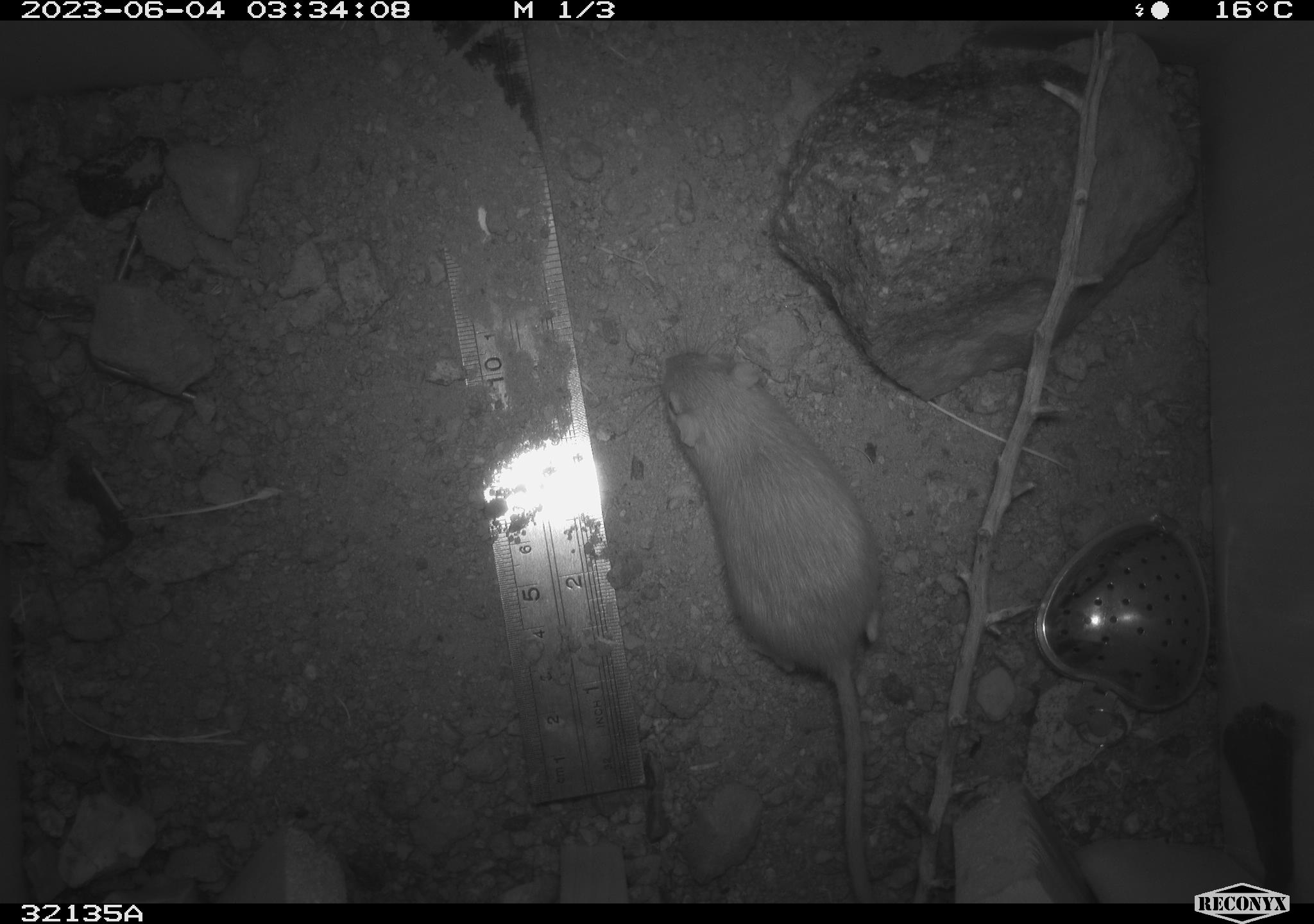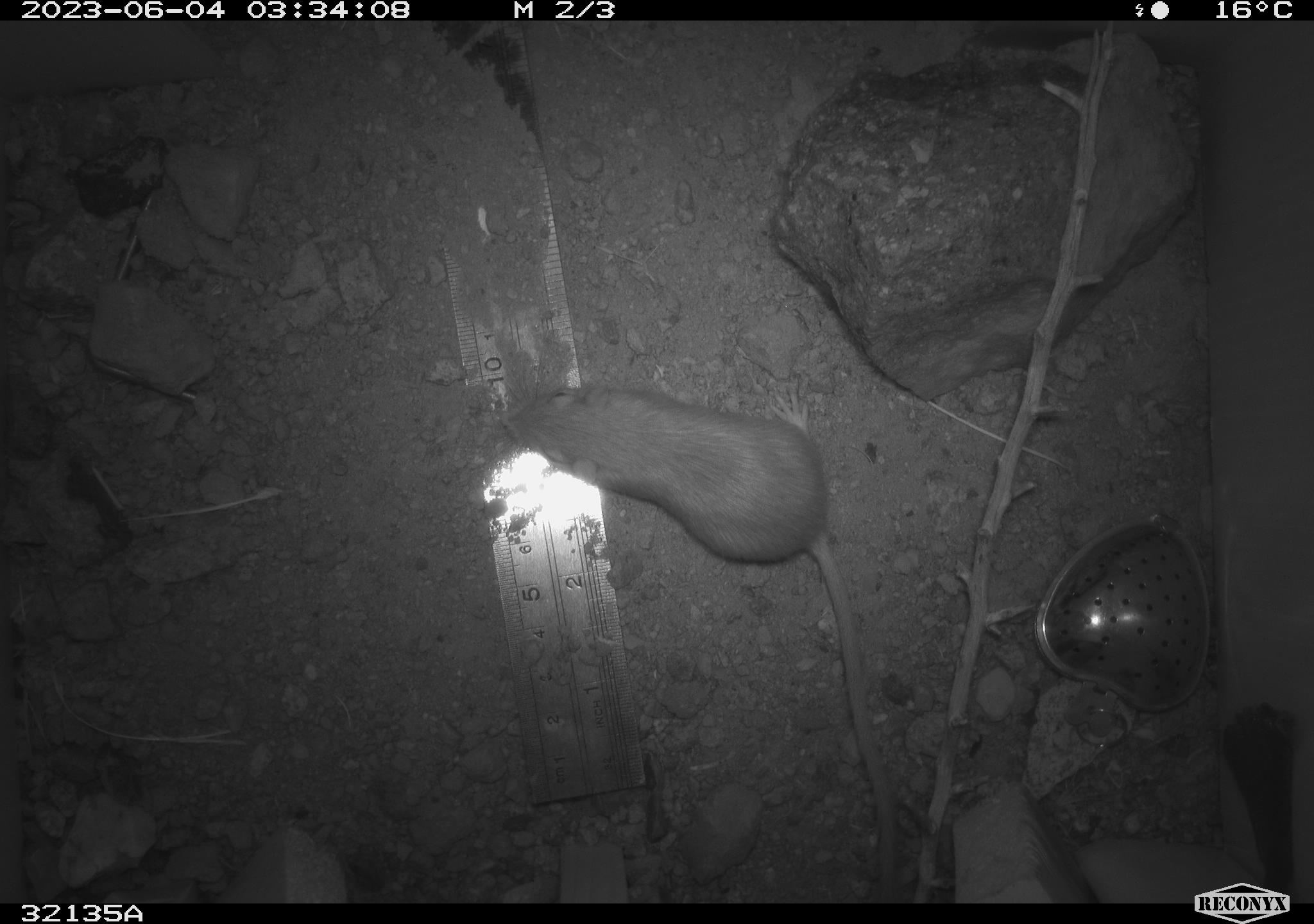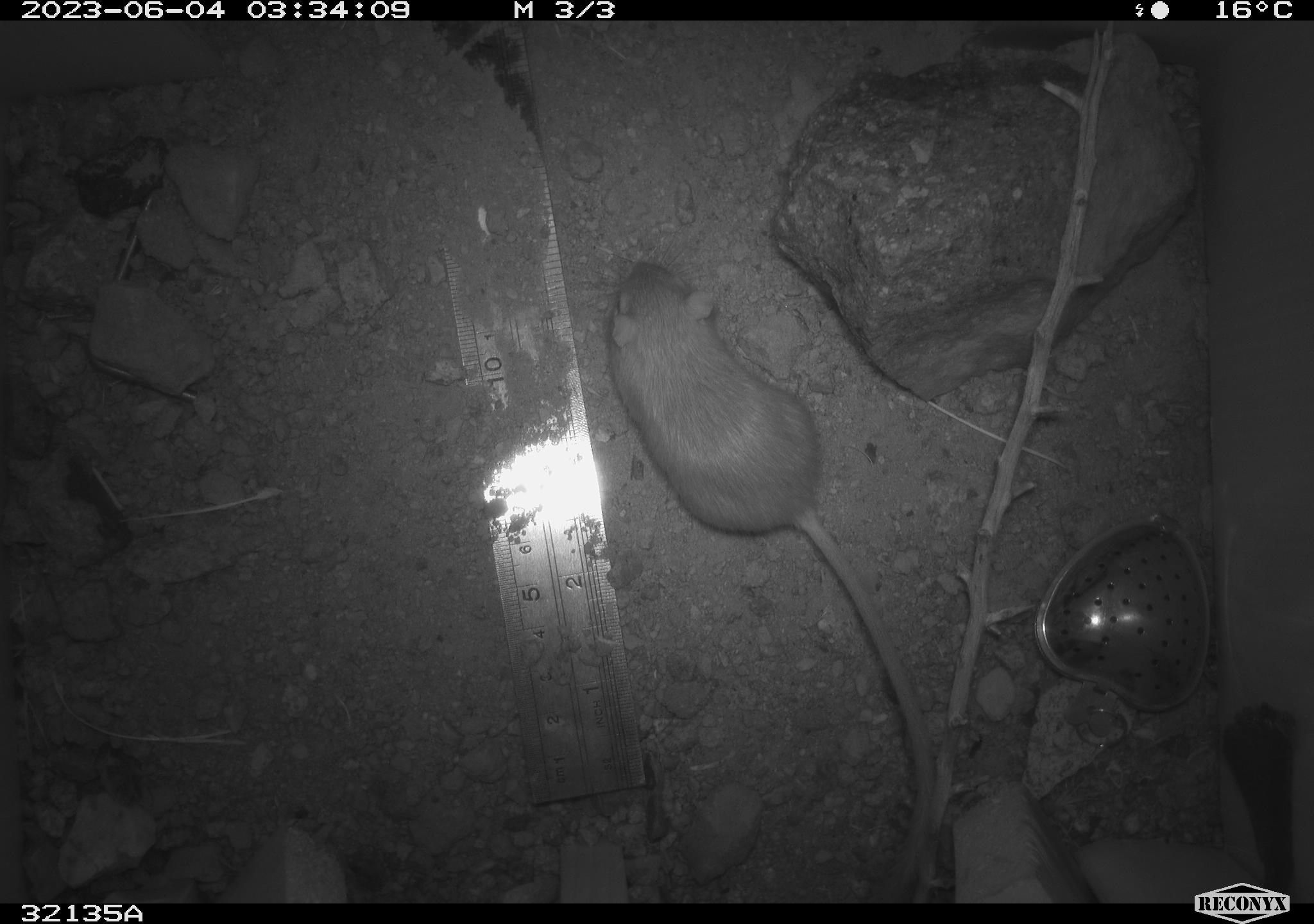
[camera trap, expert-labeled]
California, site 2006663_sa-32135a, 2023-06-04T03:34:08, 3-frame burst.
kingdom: Animalia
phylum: Chordata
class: Mammalia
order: Rodentia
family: Heteromyidae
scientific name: Heteromyidae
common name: kangaroo rats and pocket mice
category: heteromyidae family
Heteromyidae family (kangaroo rats and pocket mice) (Heteromyidae).